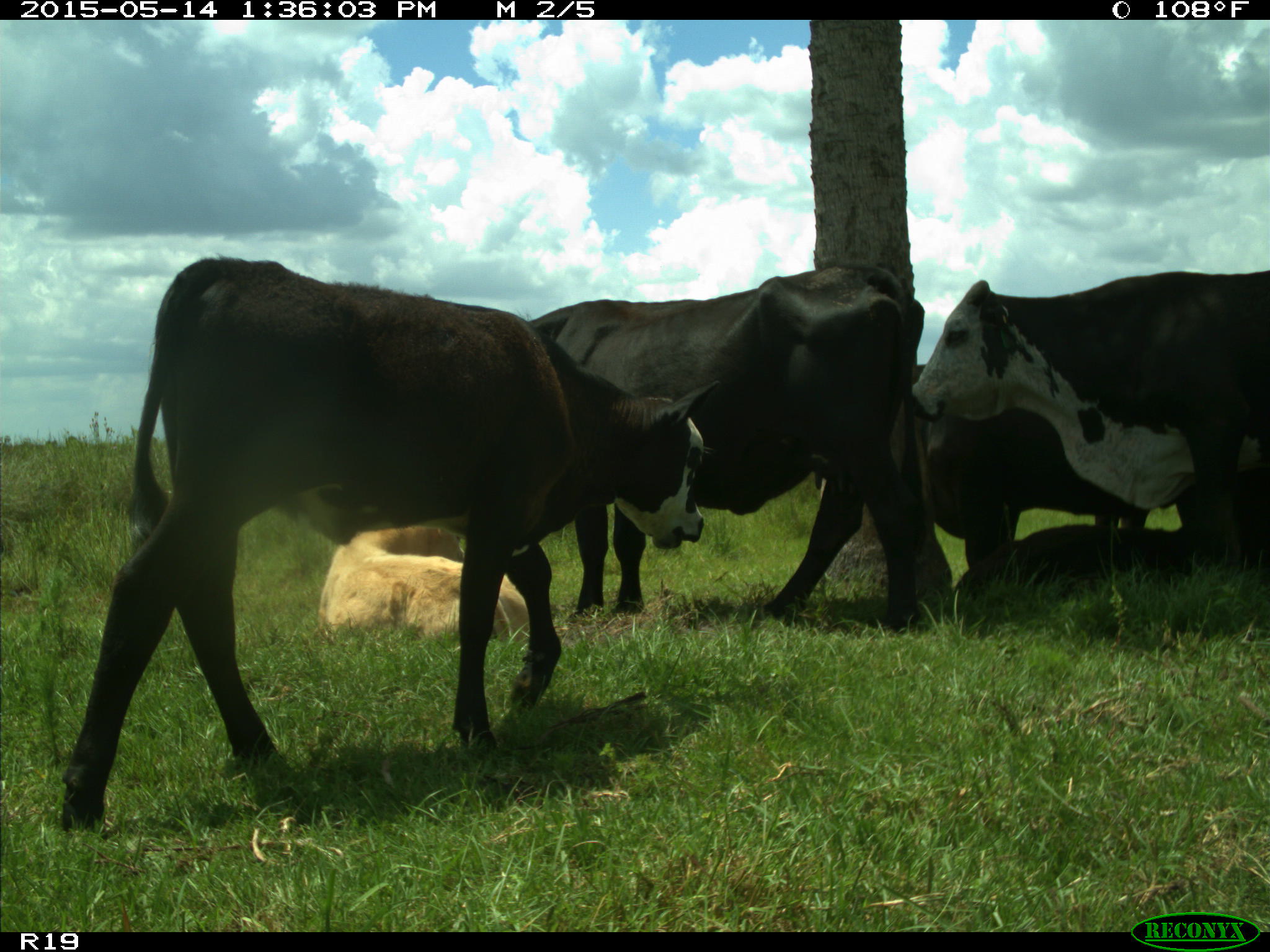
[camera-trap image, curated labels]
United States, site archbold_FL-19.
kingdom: Animalia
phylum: Chordata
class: Mammalia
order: Artiodactyla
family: Bovidae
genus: Bos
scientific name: Bos taurus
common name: domestic cow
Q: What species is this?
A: Bos taurus (domestic cow).